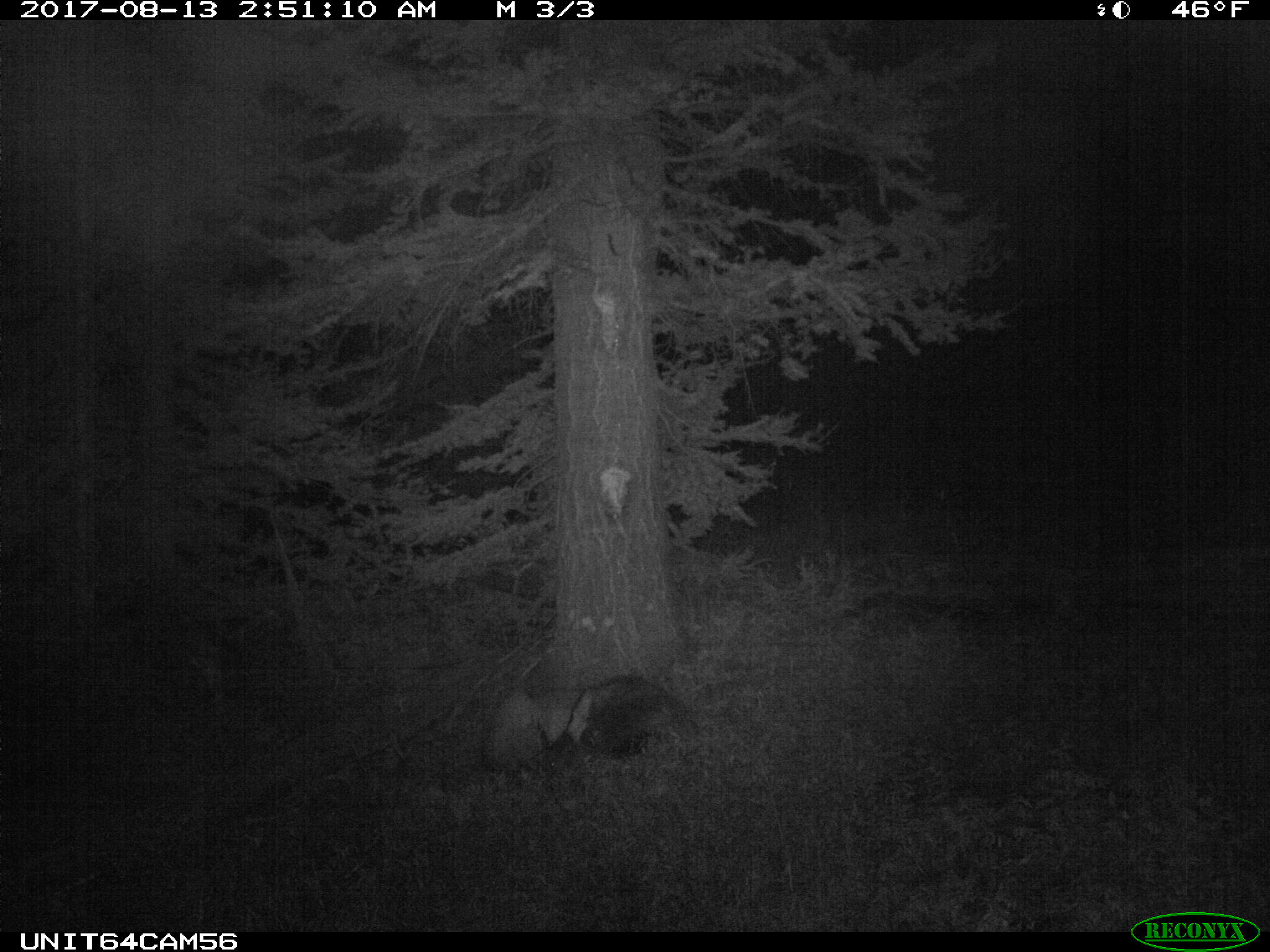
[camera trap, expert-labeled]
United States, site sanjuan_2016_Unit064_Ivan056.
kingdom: Animalia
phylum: Chordata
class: Mammalia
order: Artiodactyla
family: Cervidae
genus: Cervus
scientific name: Cervus elaphus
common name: red deer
Cervus elaphus (red deer).